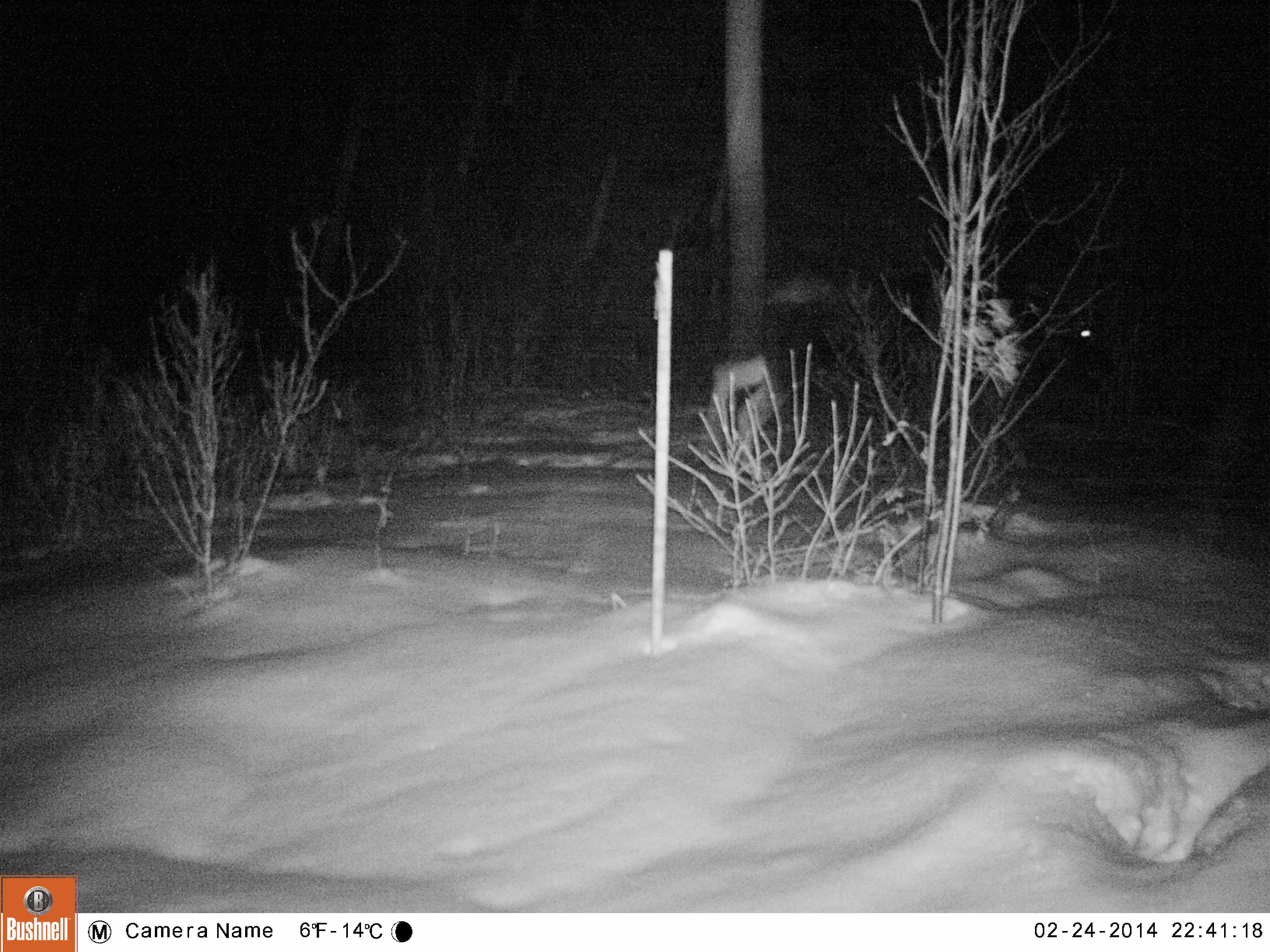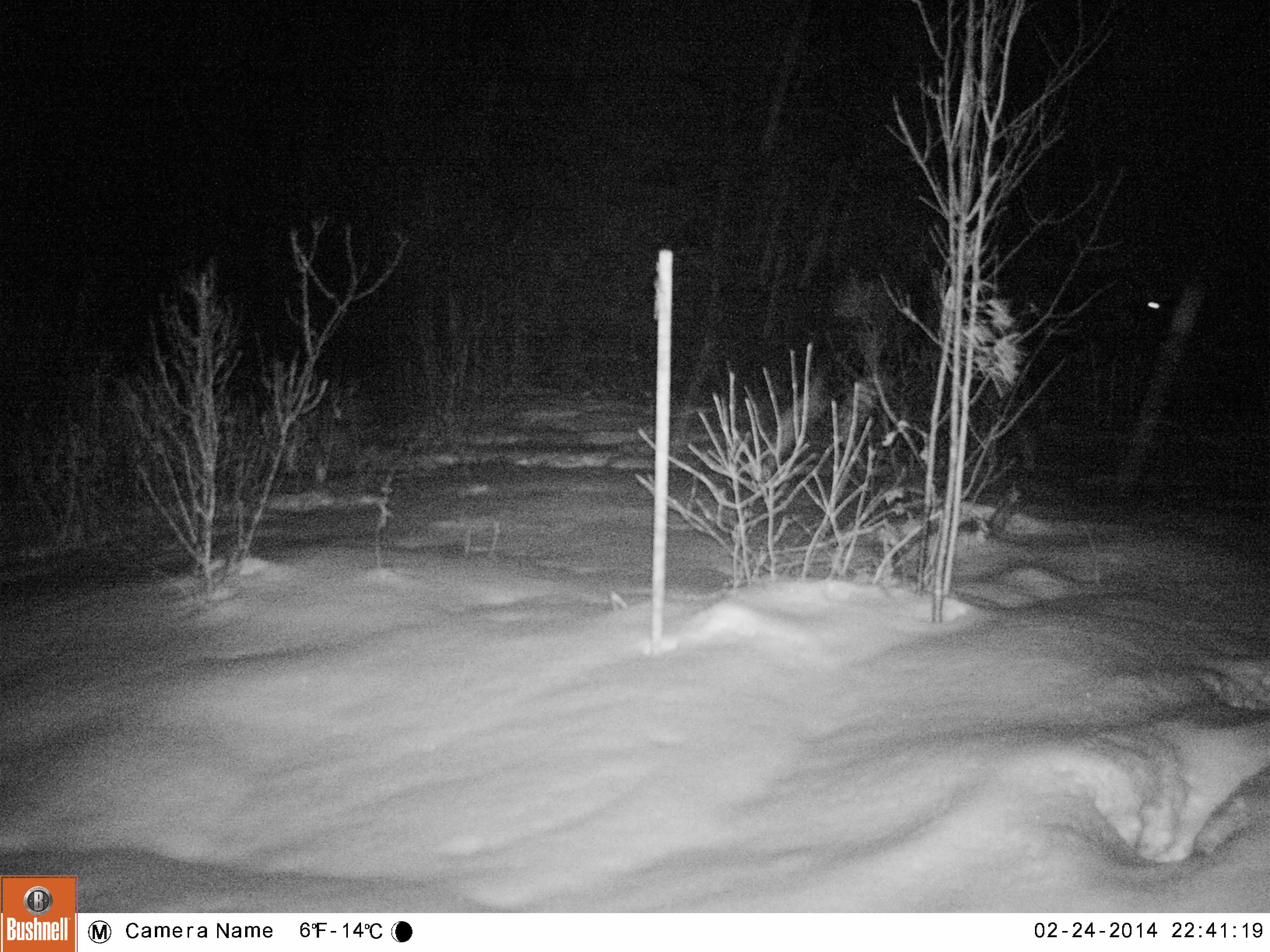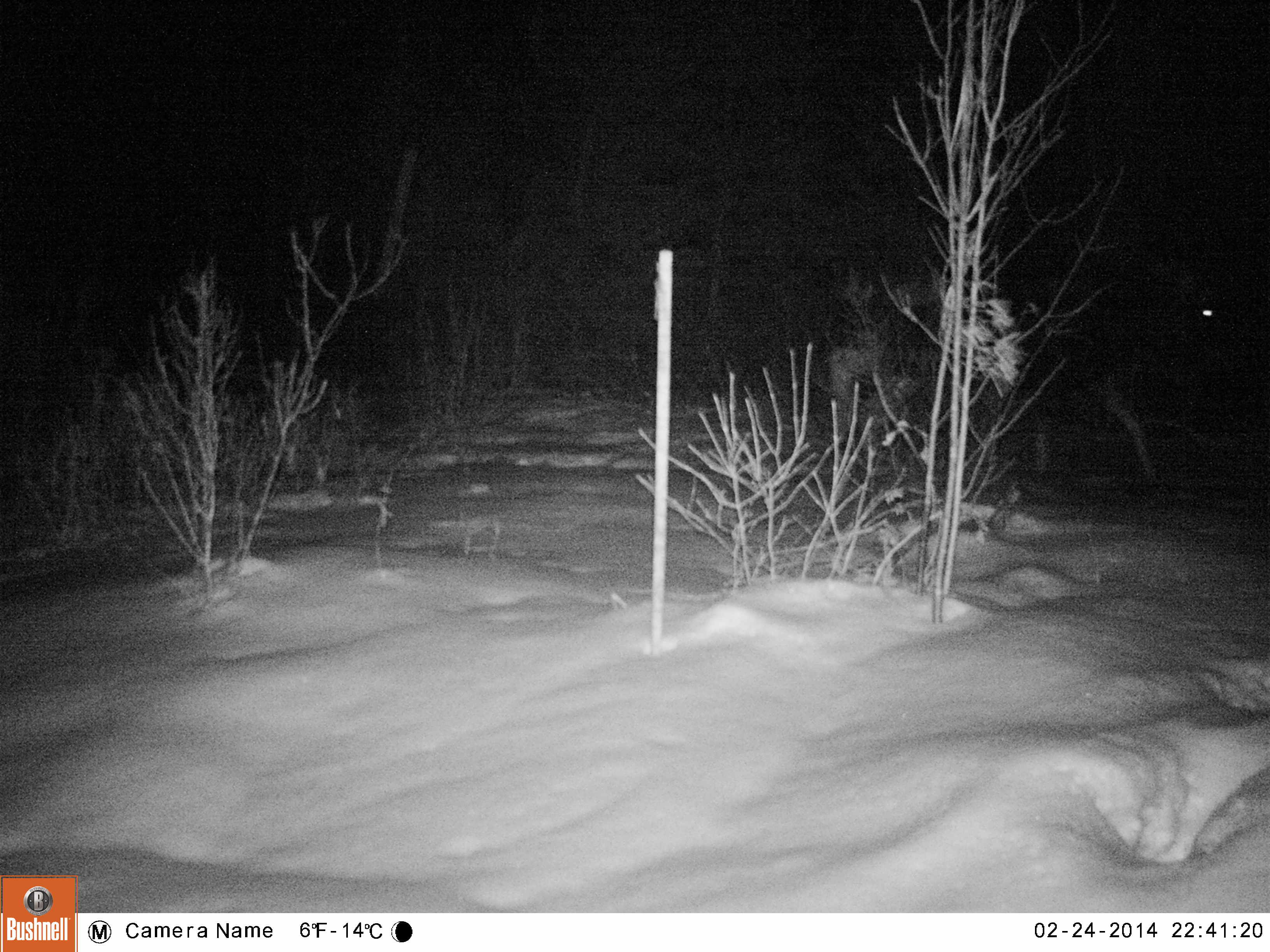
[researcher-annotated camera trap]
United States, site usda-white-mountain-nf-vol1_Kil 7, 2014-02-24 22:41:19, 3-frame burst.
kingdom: Animalia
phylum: Chordata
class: Mammalia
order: Artiodactyla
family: Cervidae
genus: Alces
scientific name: Alces alces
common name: moose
Moose (Alces alces).